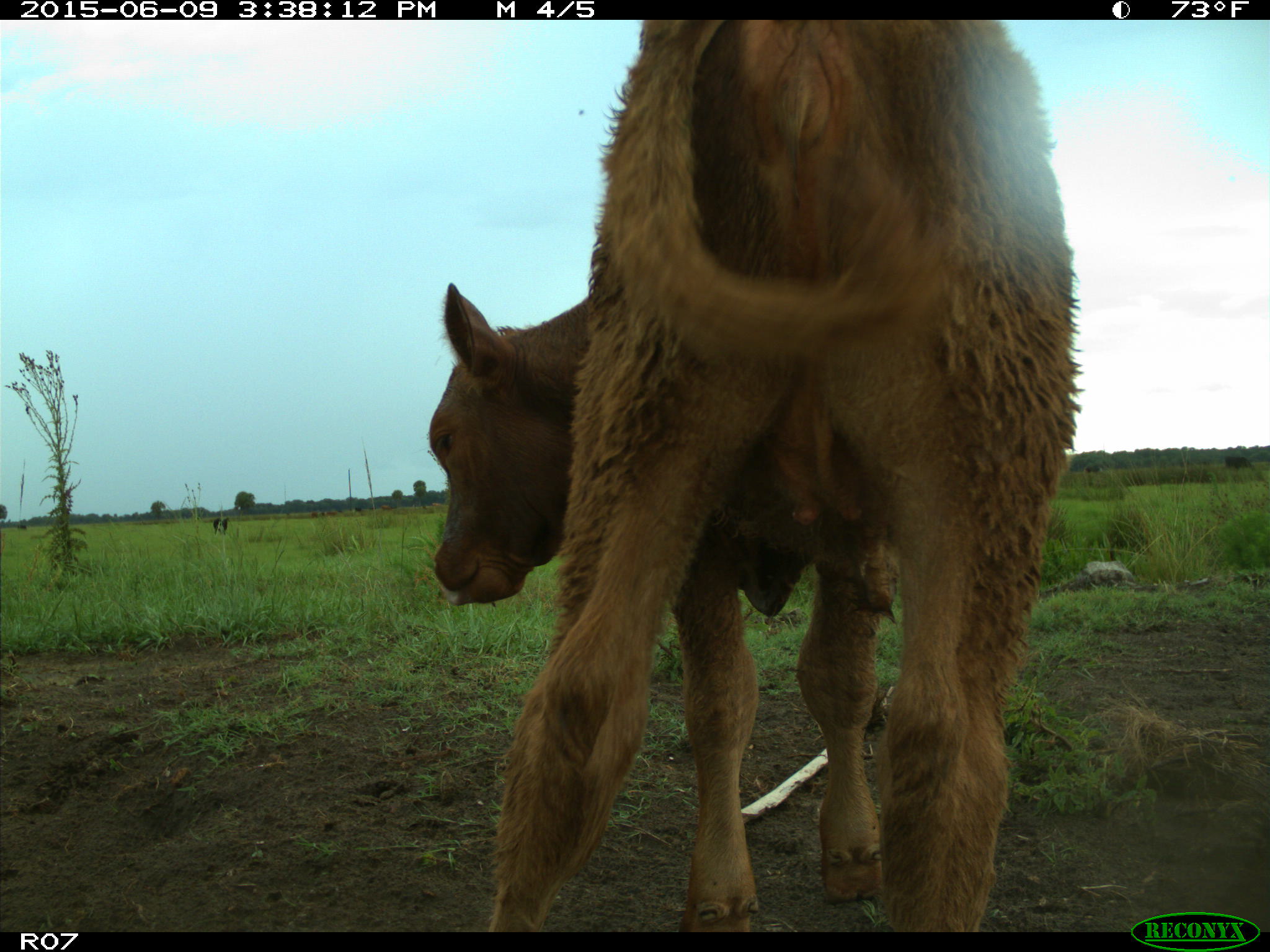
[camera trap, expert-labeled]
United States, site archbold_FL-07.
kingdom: Animalia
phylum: Chordata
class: Mammalia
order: Artiodactyla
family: Bovidae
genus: Bos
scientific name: Bos taurus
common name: domestic cow